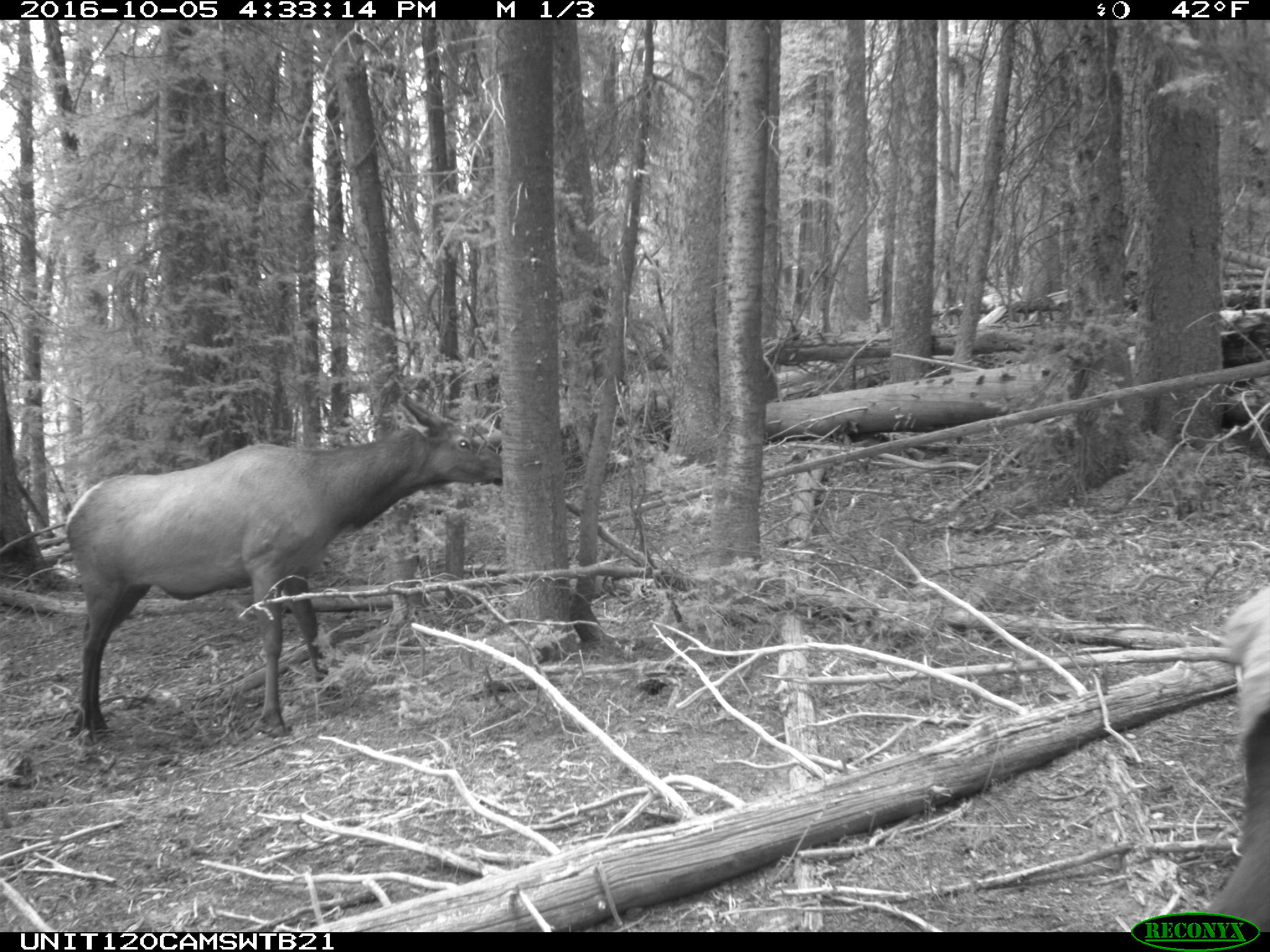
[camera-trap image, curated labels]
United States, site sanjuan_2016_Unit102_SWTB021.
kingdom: Animalia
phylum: Chordata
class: Mammalia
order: Artiodactyla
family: Cervidae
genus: Cervus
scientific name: Cervus elaphus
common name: red deer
Cervus elaphus (red deer).